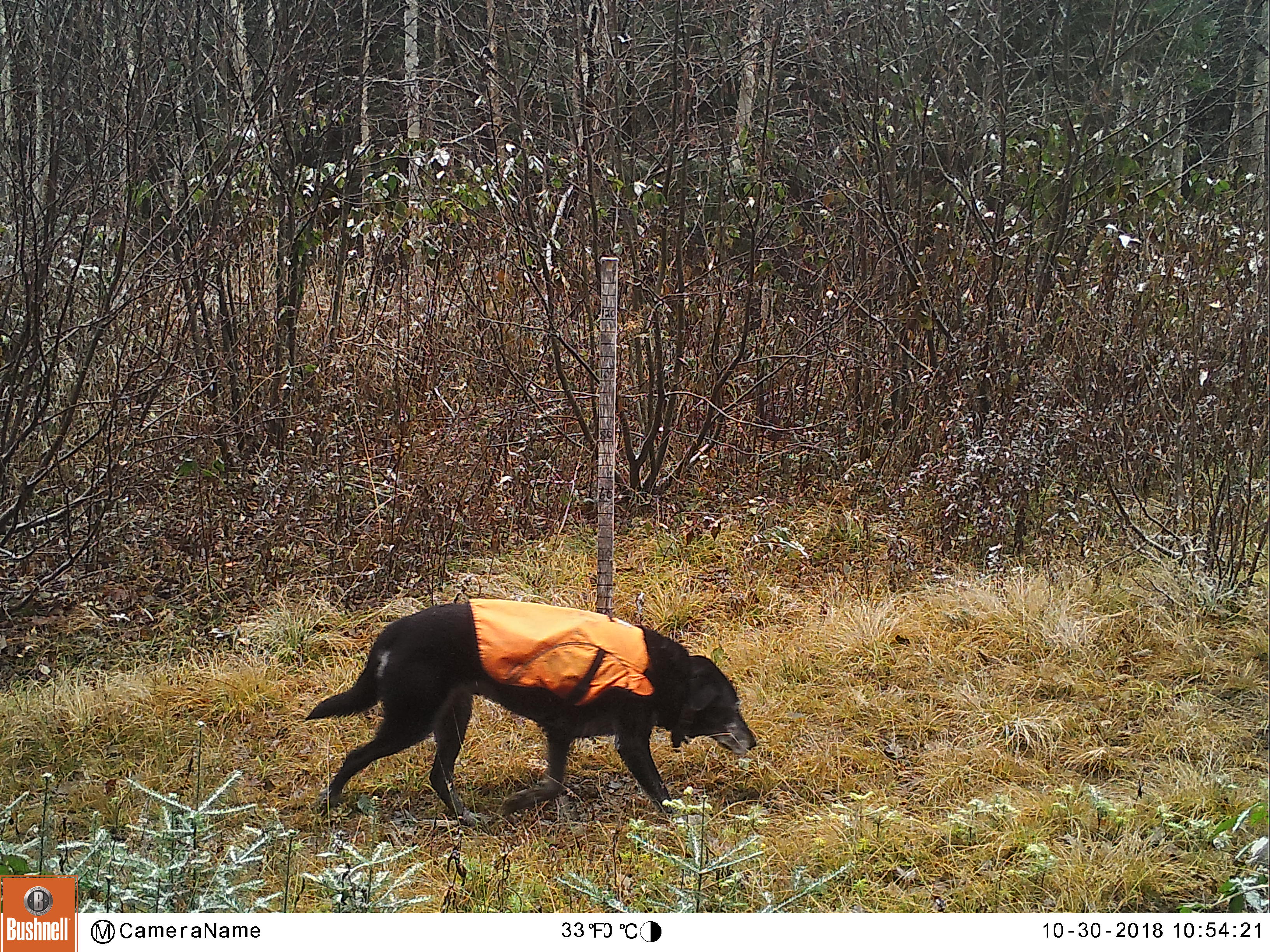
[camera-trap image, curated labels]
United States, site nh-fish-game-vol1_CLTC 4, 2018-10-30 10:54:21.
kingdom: Animalia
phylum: Chordata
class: Mammalia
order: Carnivora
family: Canidae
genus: Canis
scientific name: Canis familiaris familiaris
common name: domestic dog